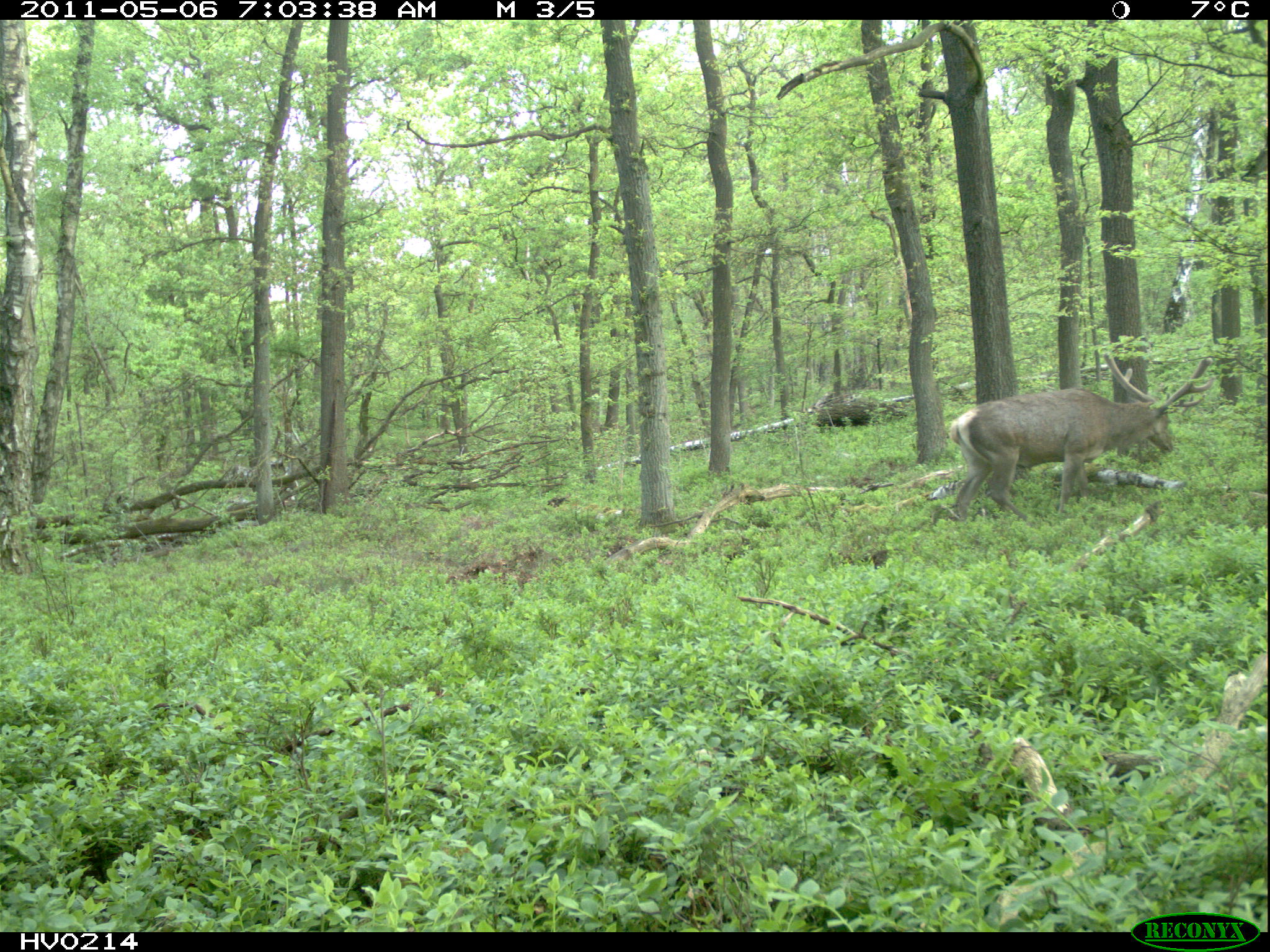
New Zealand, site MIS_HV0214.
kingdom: Animalia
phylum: Chordata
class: Mammalia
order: Artiodactyla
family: Cervidae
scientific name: Cervidae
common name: deer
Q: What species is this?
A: Deer (Cervidae).